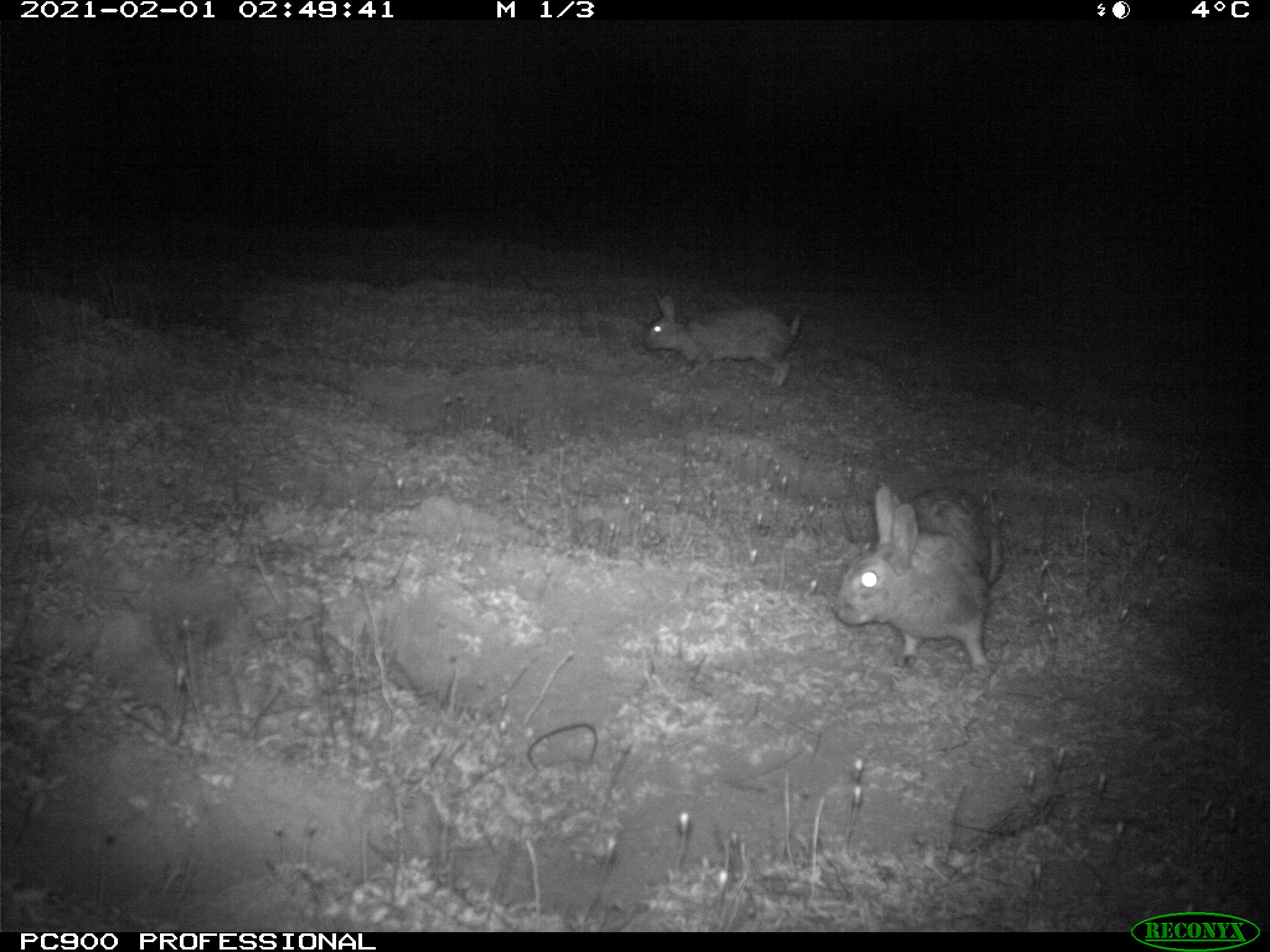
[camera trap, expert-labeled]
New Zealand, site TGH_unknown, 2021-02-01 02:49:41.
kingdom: Animalia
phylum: Chordata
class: Mammalia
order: Lagomorpha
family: Leporidae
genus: Oryctolagus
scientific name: Oryctolagus cuniculus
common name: european rabbit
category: rabbit